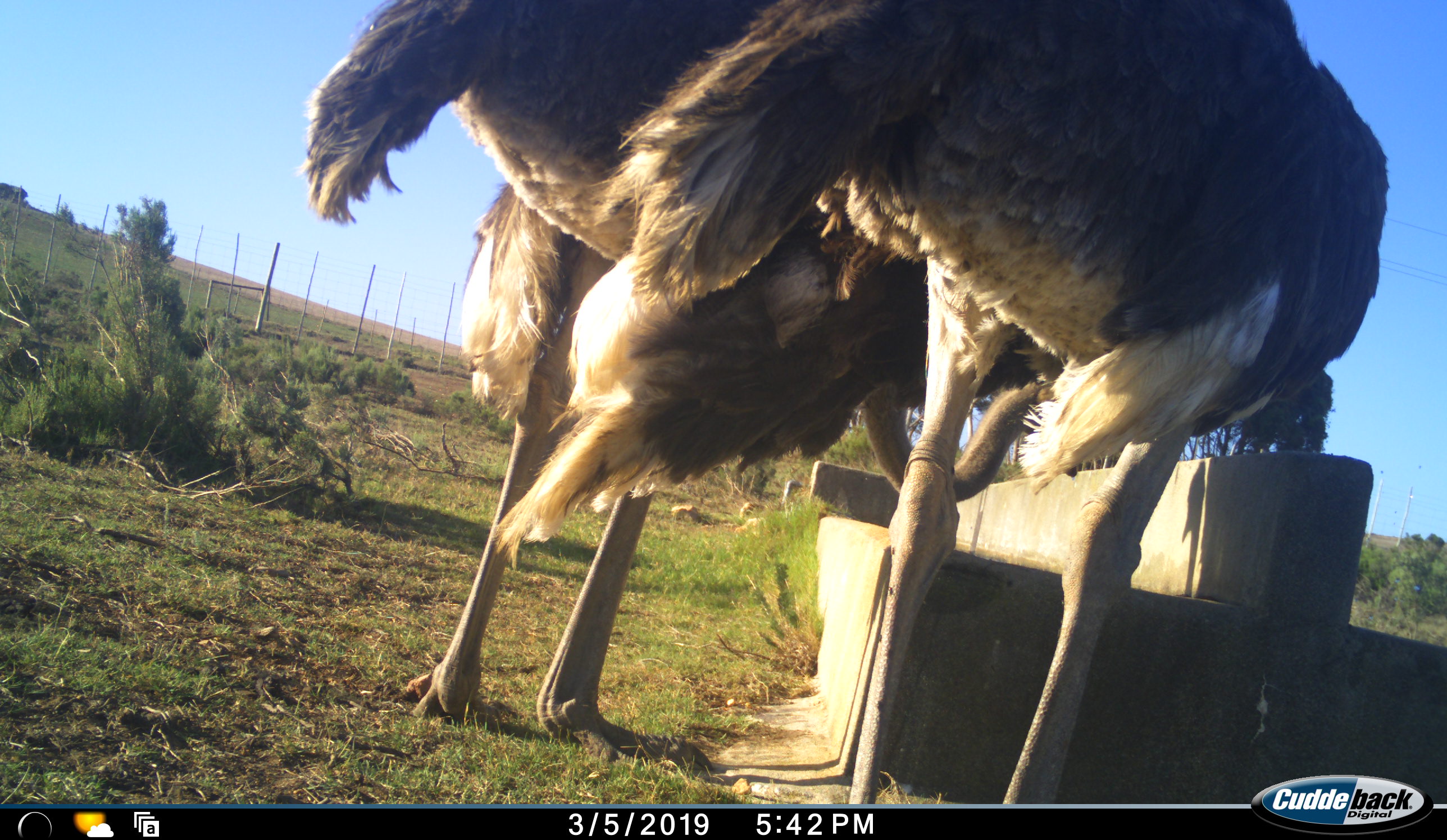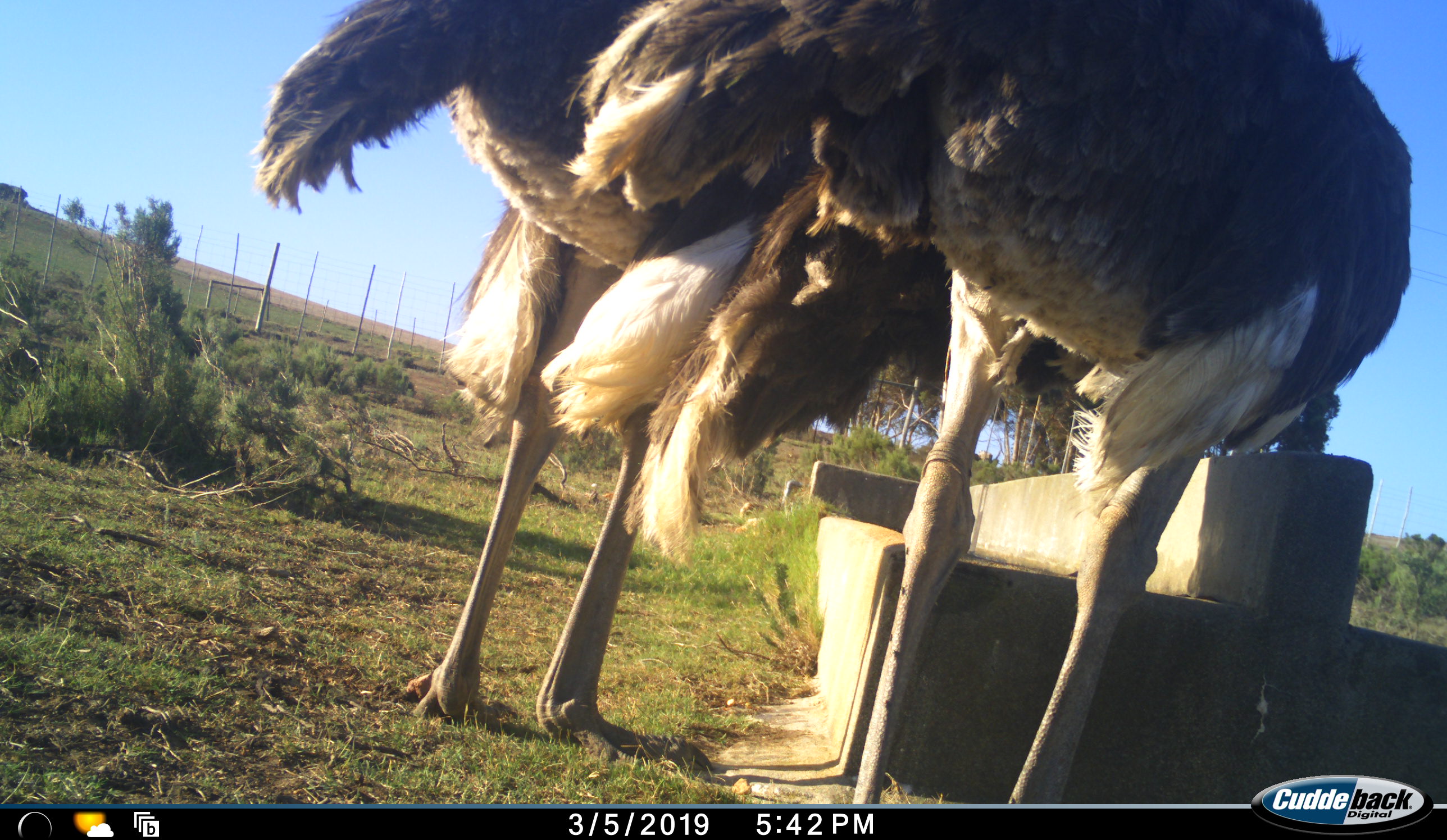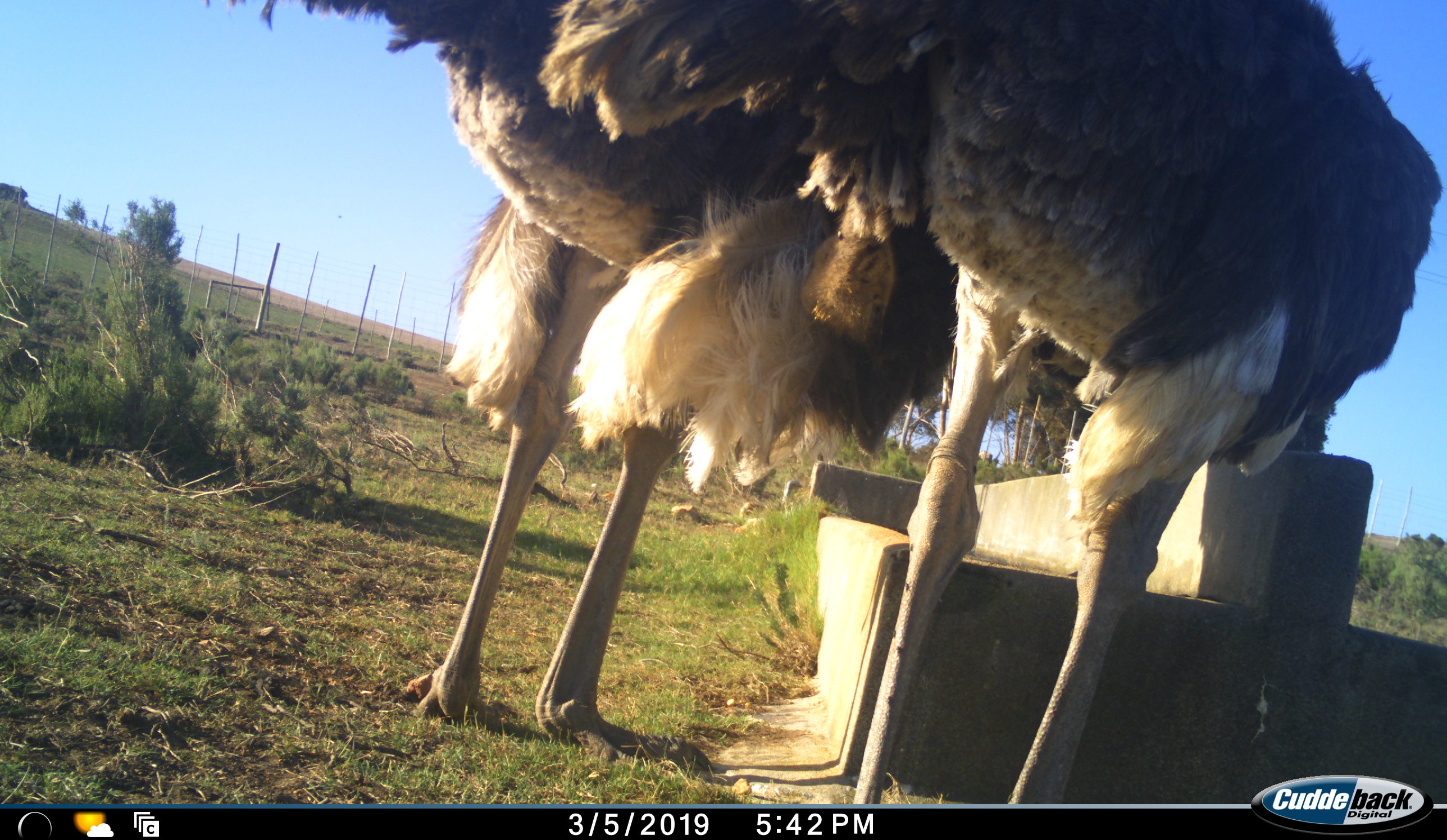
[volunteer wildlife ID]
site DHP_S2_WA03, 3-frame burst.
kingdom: Animalia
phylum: Chordata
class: Aves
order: Struthioniformes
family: Struthionidae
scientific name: Struthionidae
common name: ostrich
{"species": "ostrich (Struthionidae)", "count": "2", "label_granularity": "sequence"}